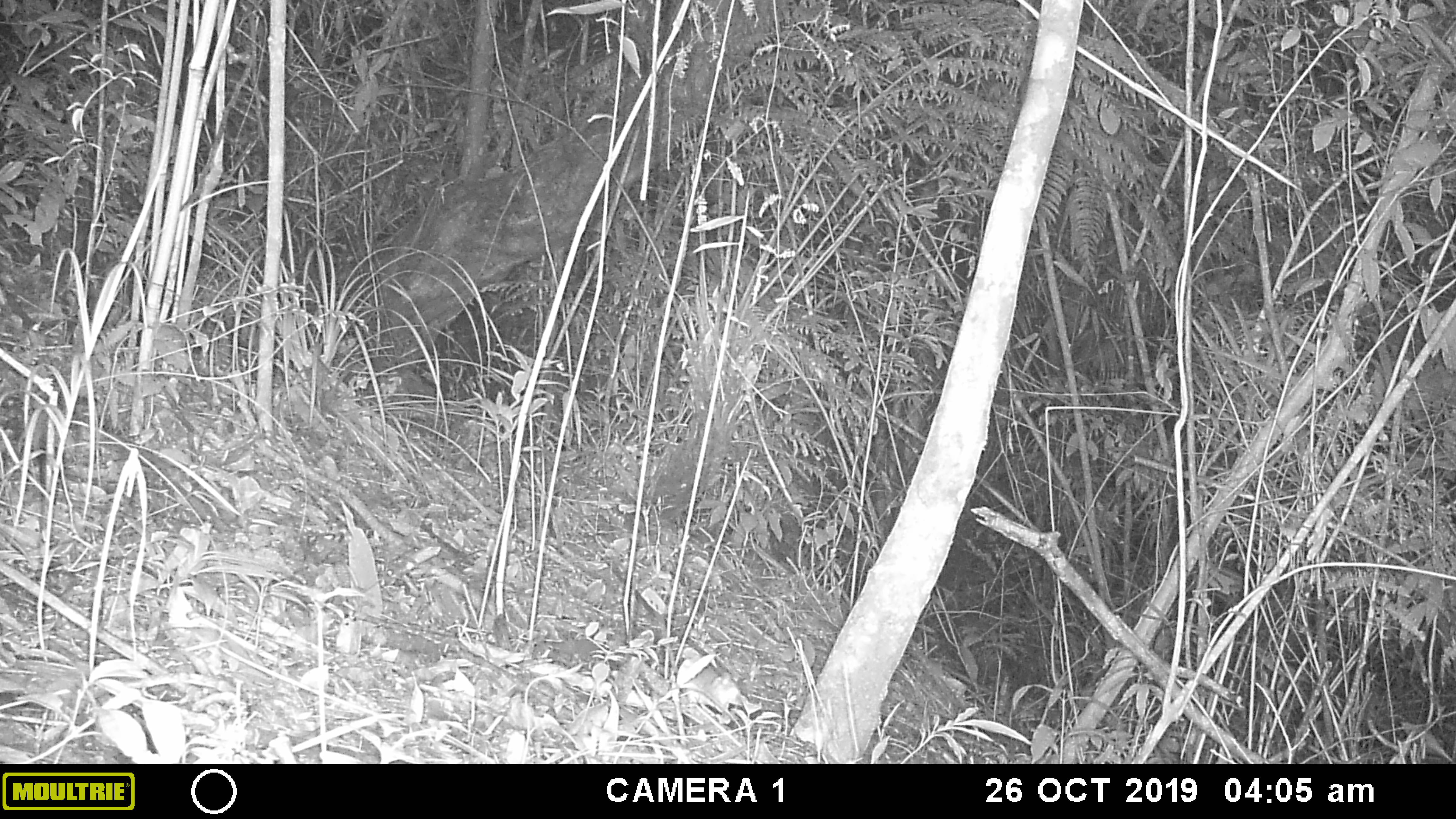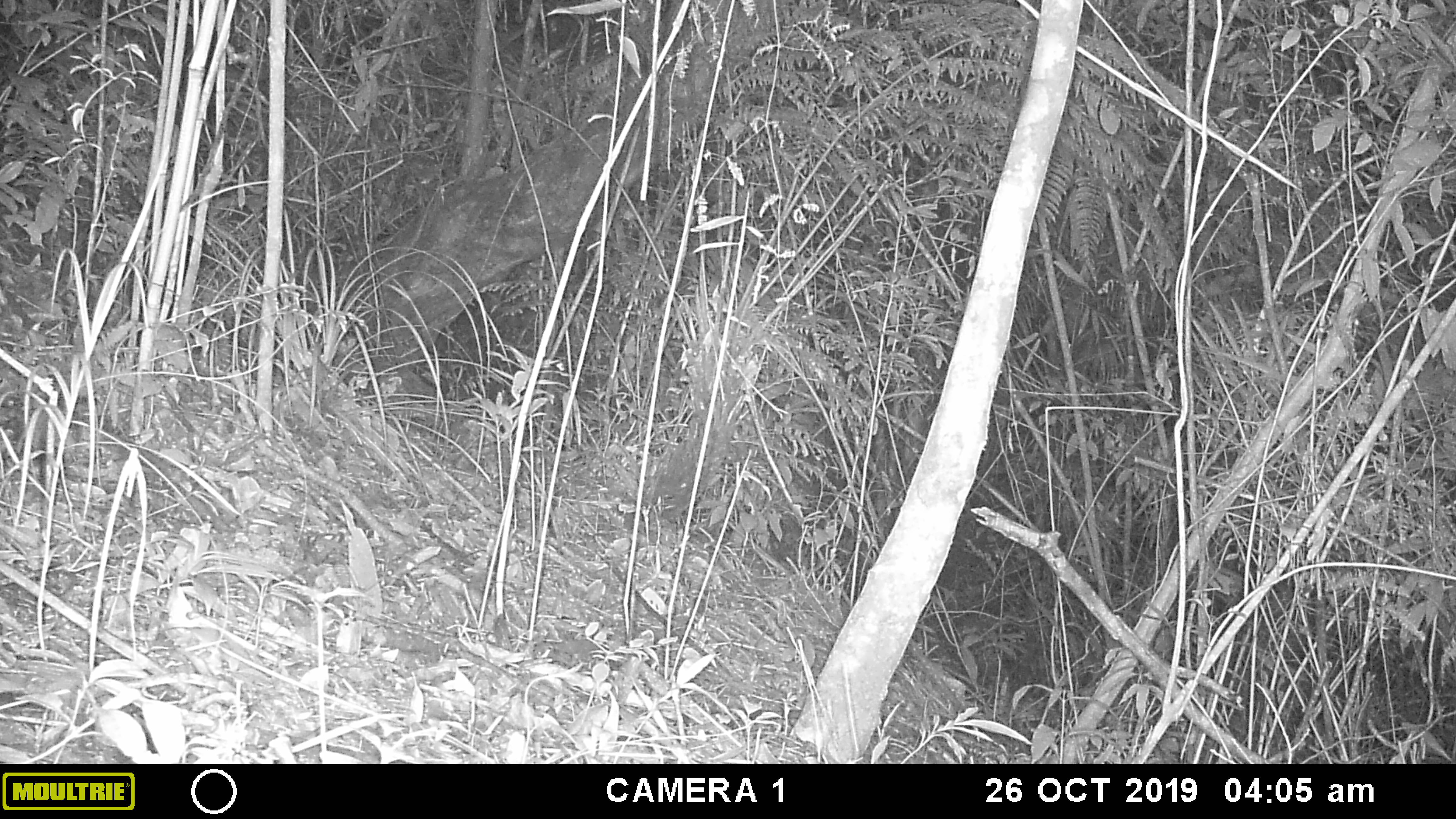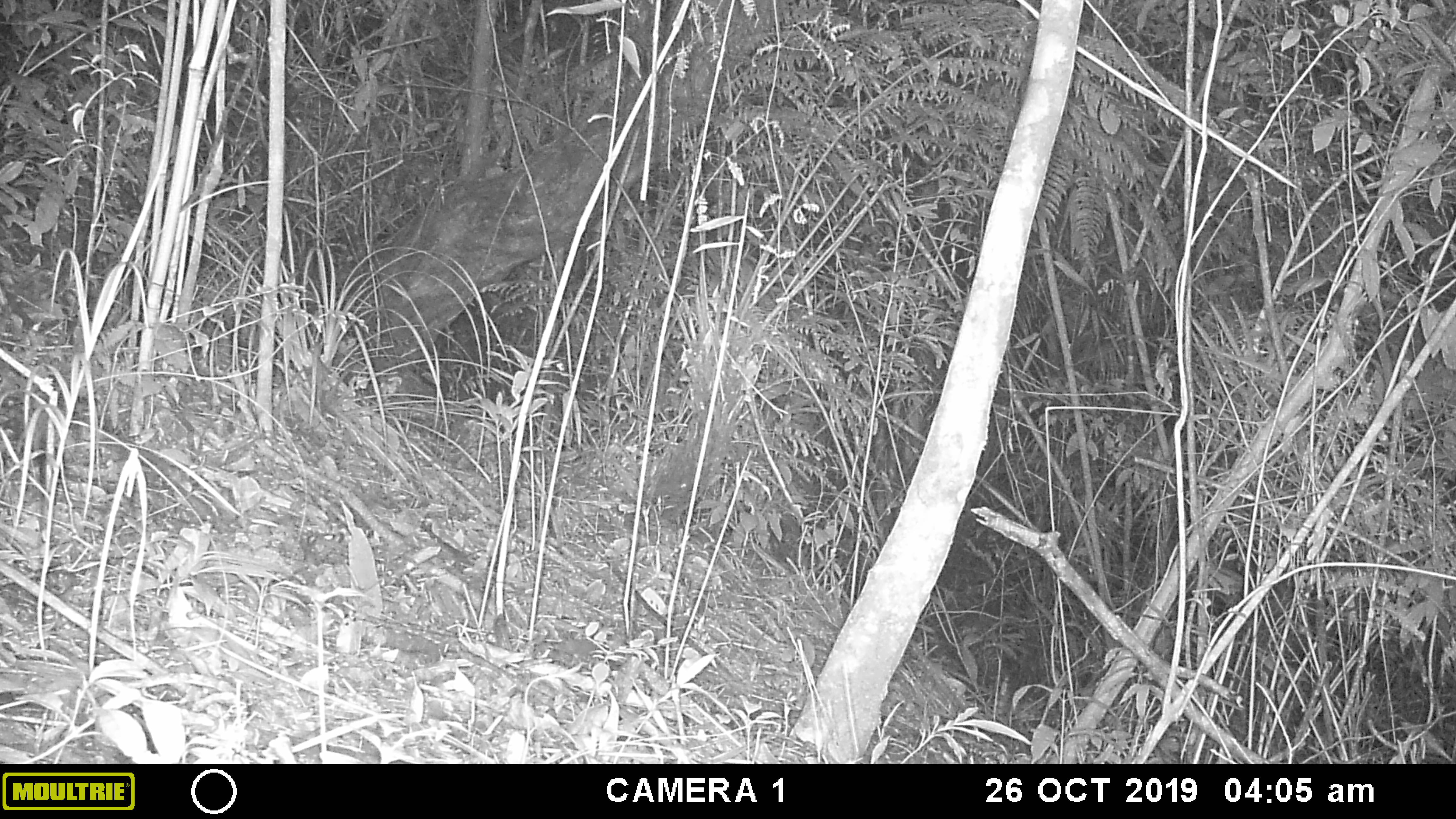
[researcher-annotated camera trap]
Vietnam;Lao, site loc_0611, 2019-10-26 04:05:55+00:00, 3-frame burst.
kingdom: Animalia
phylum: Chordata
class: Mammalia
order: Rodentia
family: Muridae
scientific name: Muridae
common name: old-world mice and rats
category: unidentified murid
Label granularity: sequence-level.